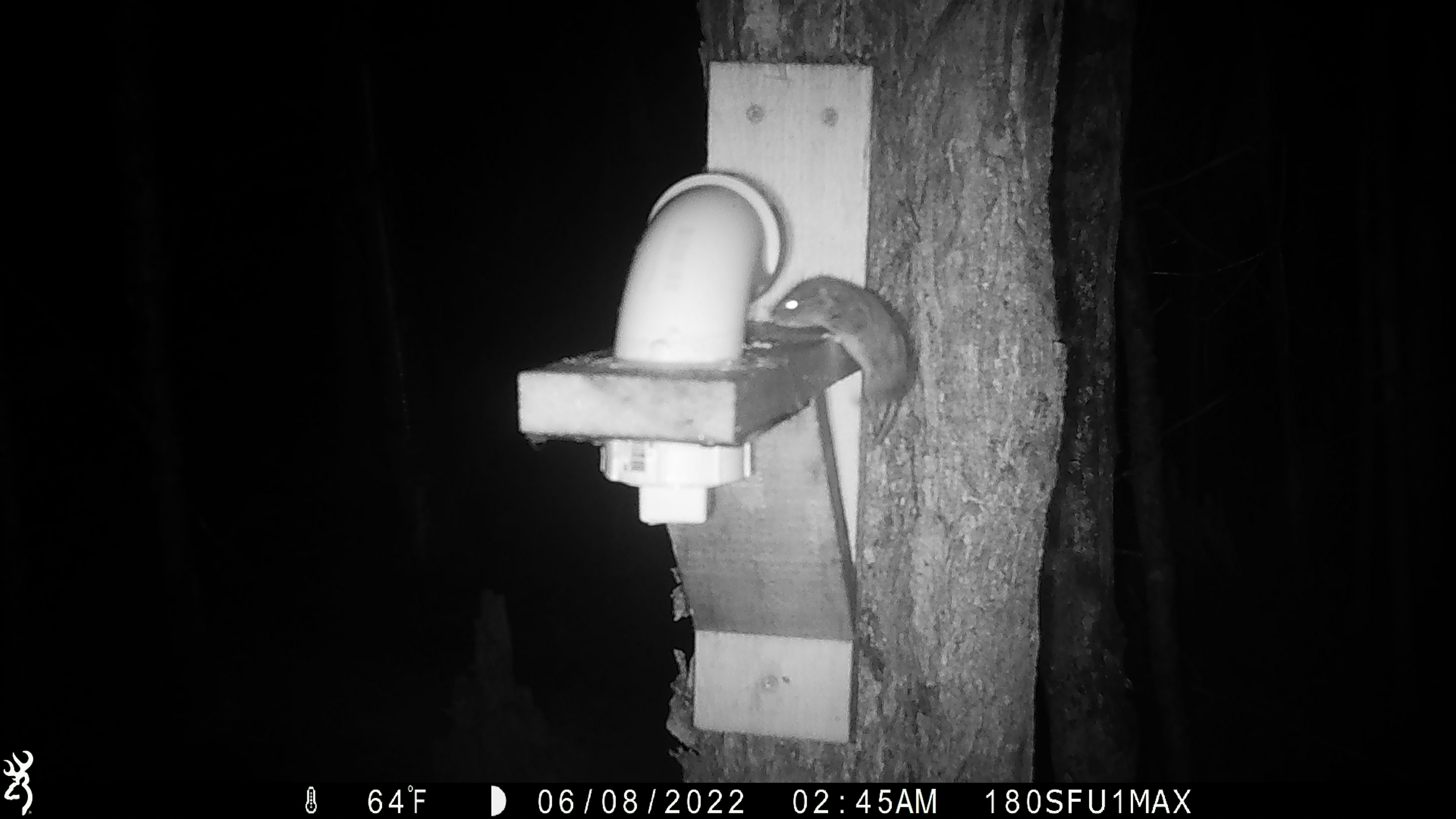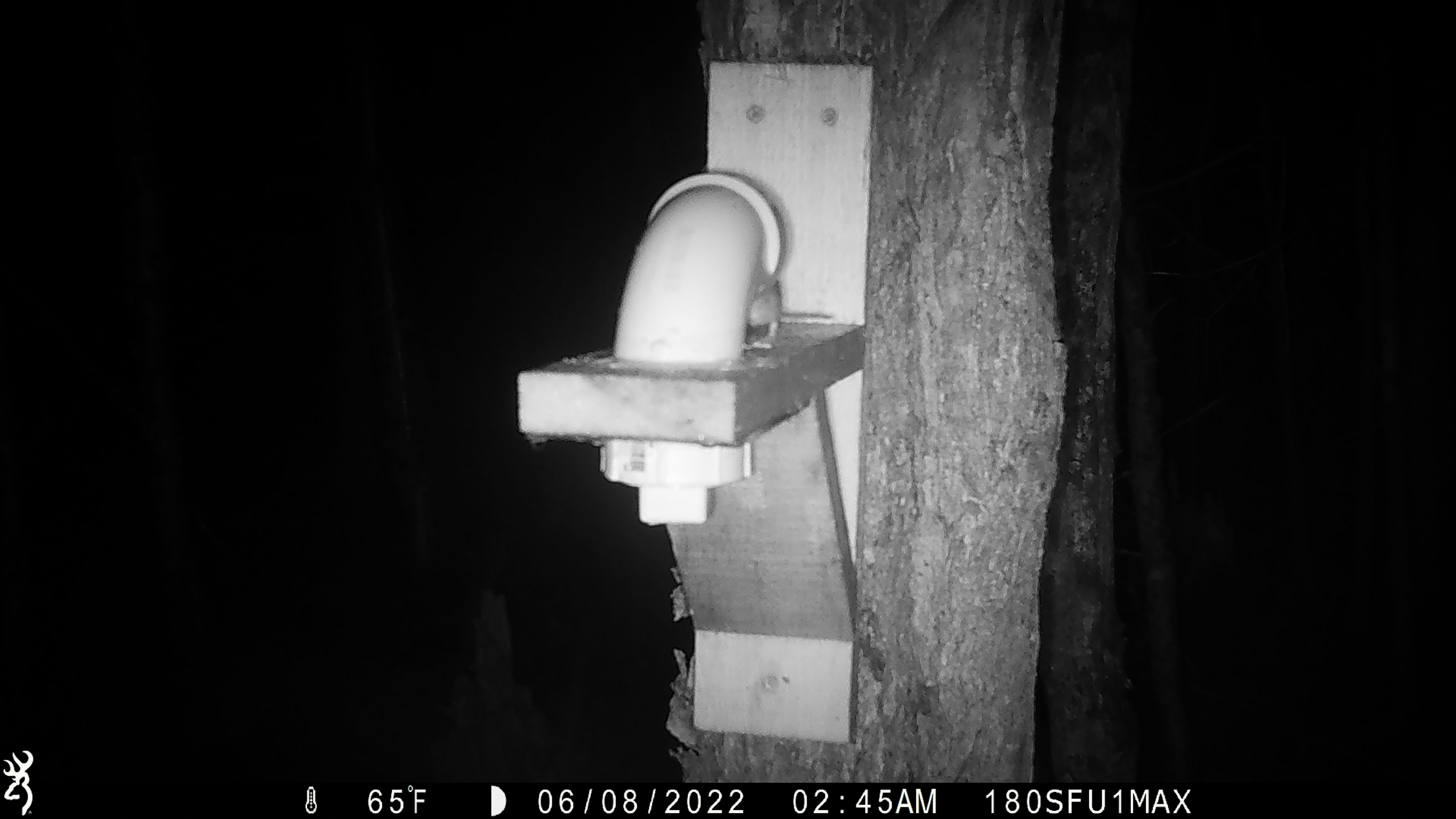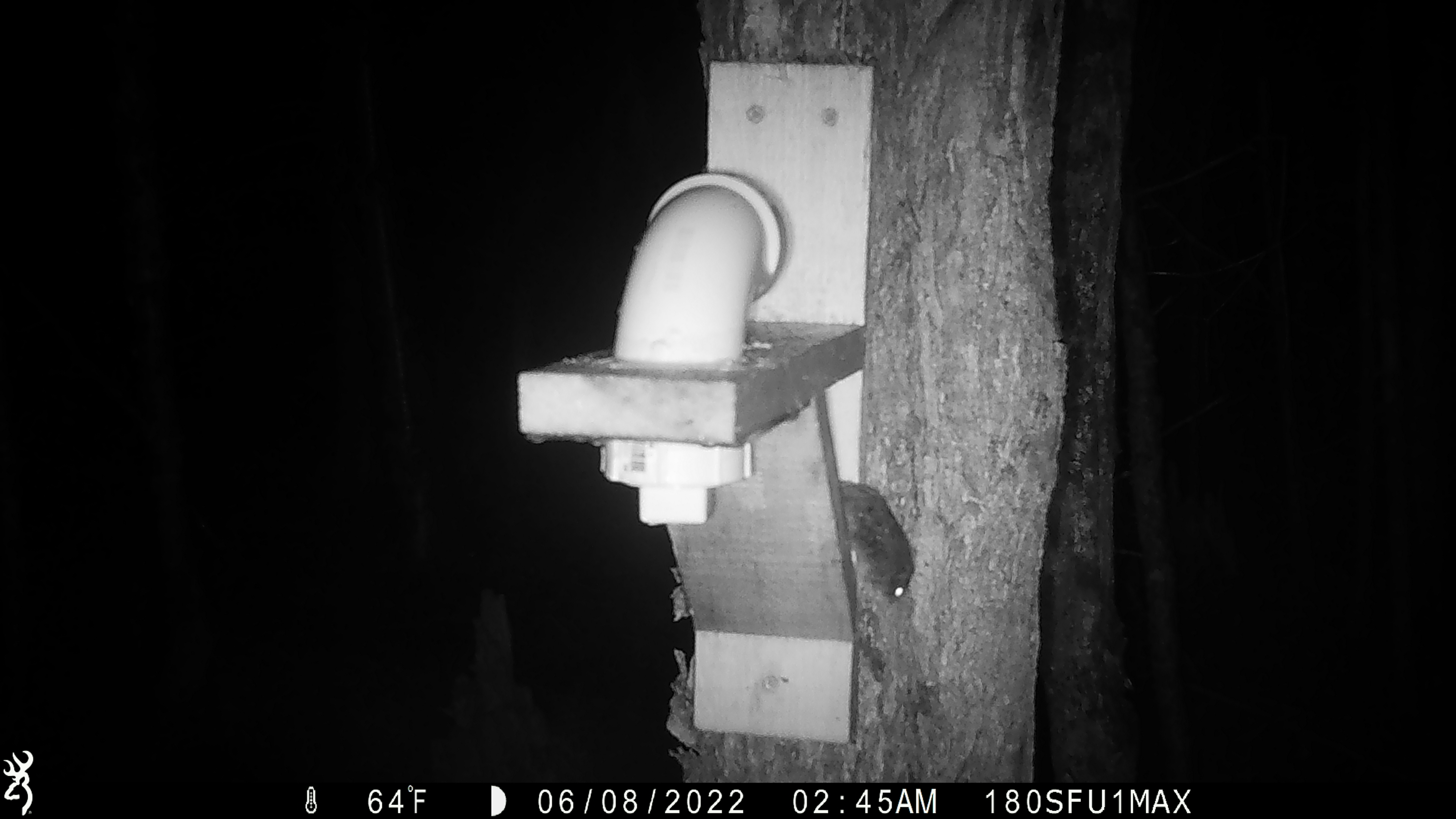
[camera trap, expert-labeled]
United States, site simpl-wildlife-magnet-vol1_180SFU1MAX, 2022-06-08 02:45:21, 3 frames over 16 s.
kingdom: Animalia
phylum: Chordata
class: Mammalia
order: Rodentia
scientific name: Rodentia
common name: mouse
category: mouse sp.